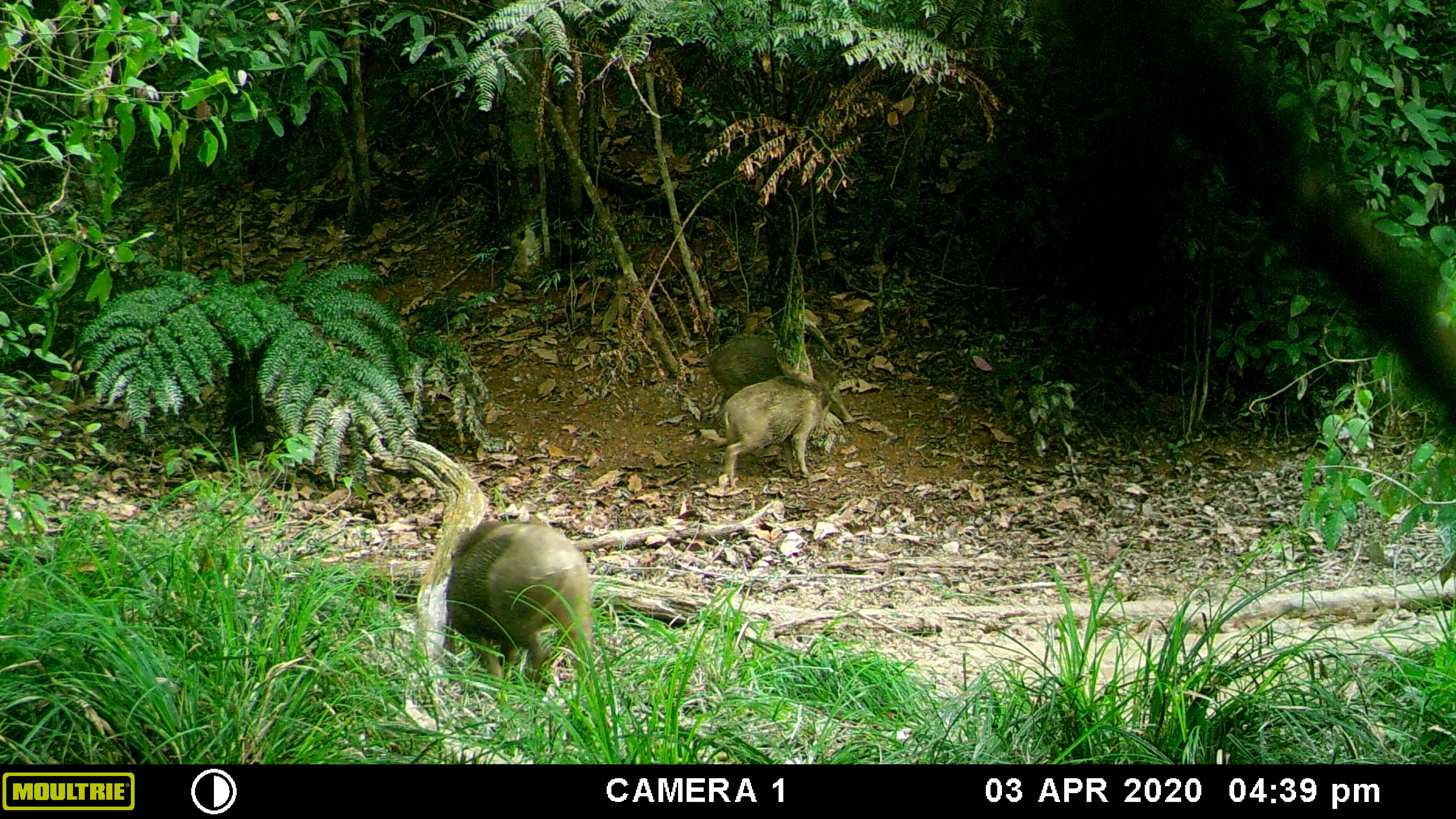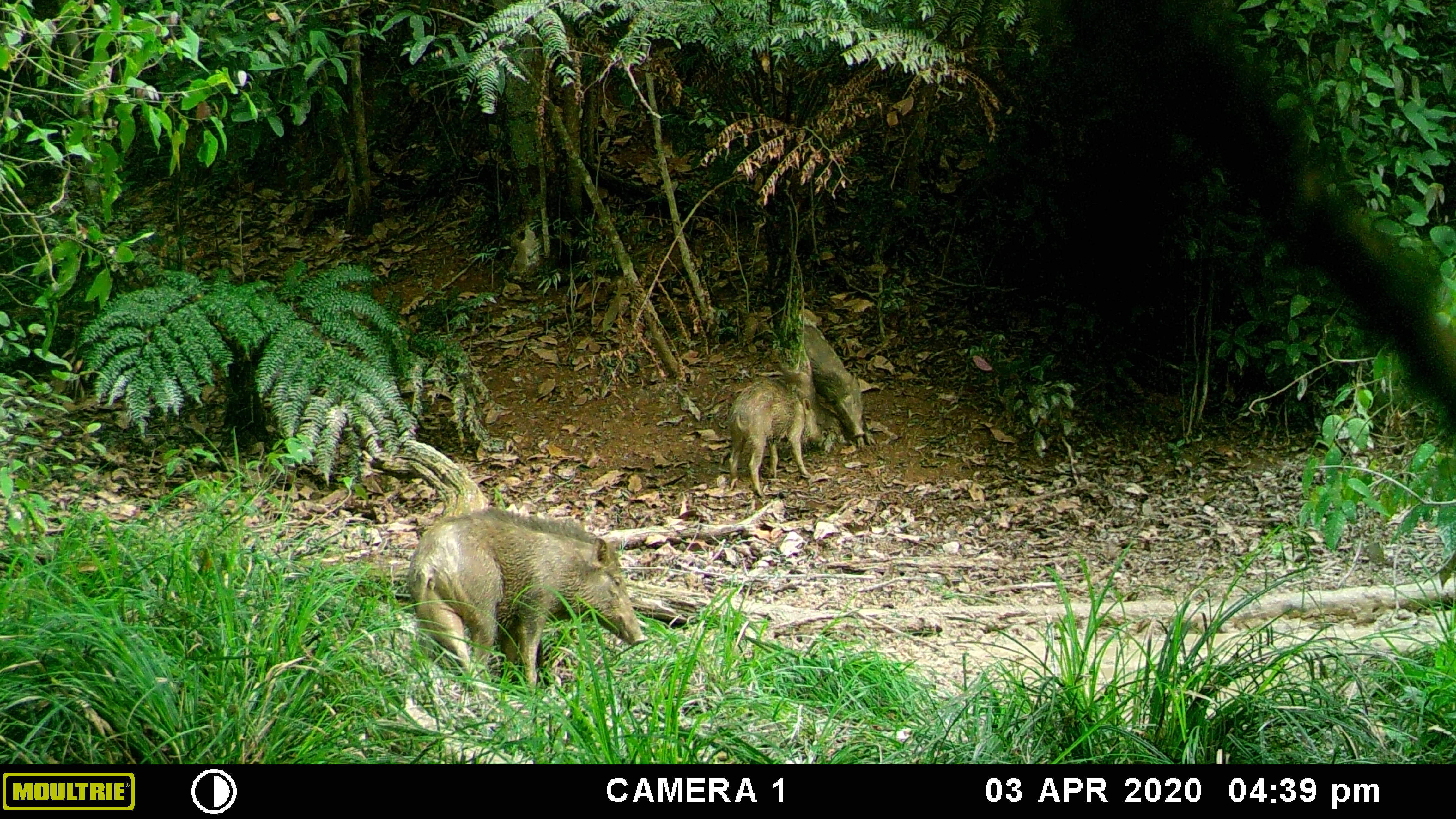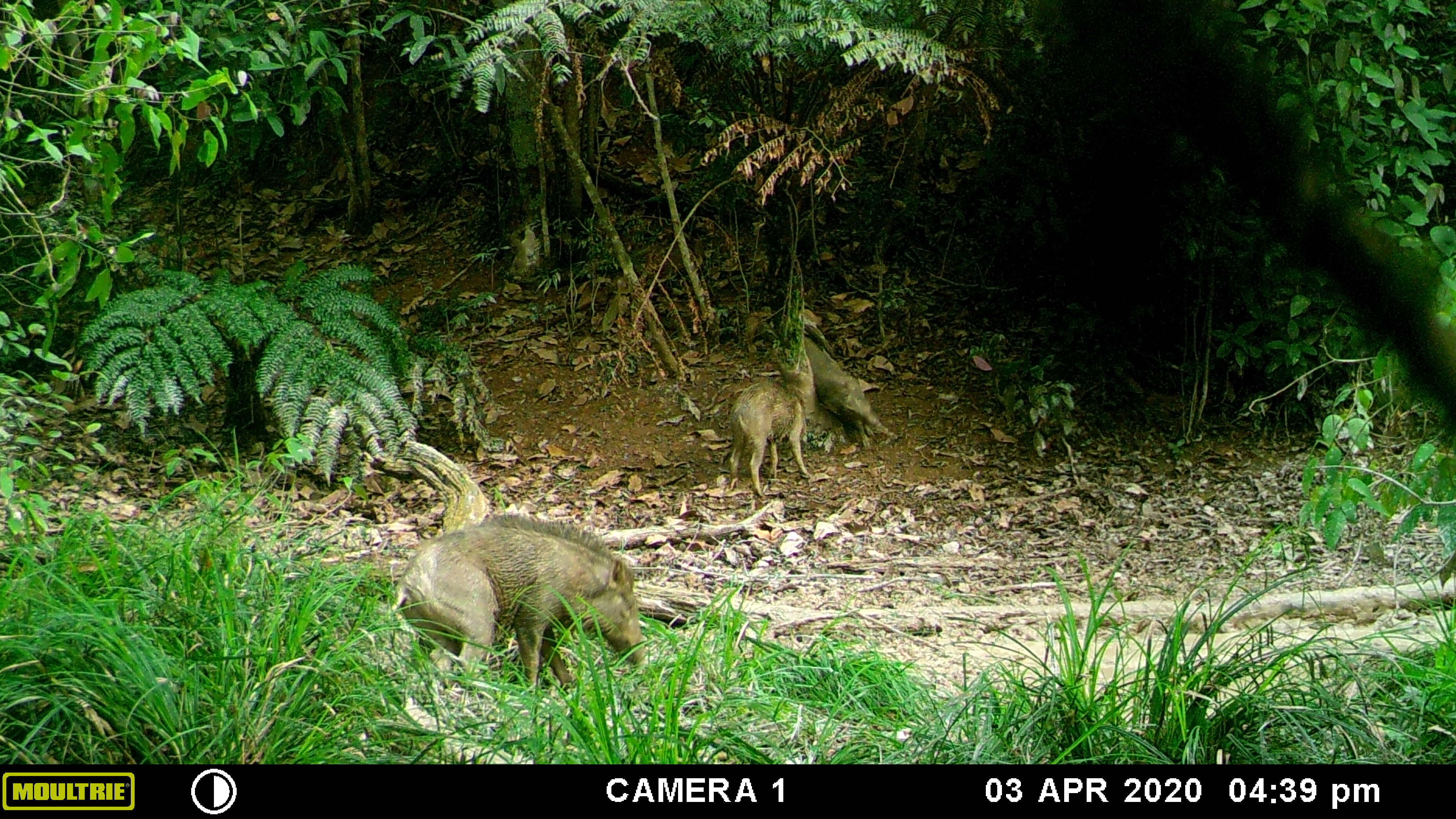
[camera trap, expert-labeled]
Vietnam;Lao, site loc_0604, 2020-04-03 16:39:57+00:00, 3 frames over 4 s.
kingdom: Animalia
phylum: Chordata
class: Mammalia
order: Artiodactyla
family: Suidae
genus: Sus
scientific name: Sus scrofa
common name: eurasian wild pig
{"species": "eurasian wild pig (Sus scrofa)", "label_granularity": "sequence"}